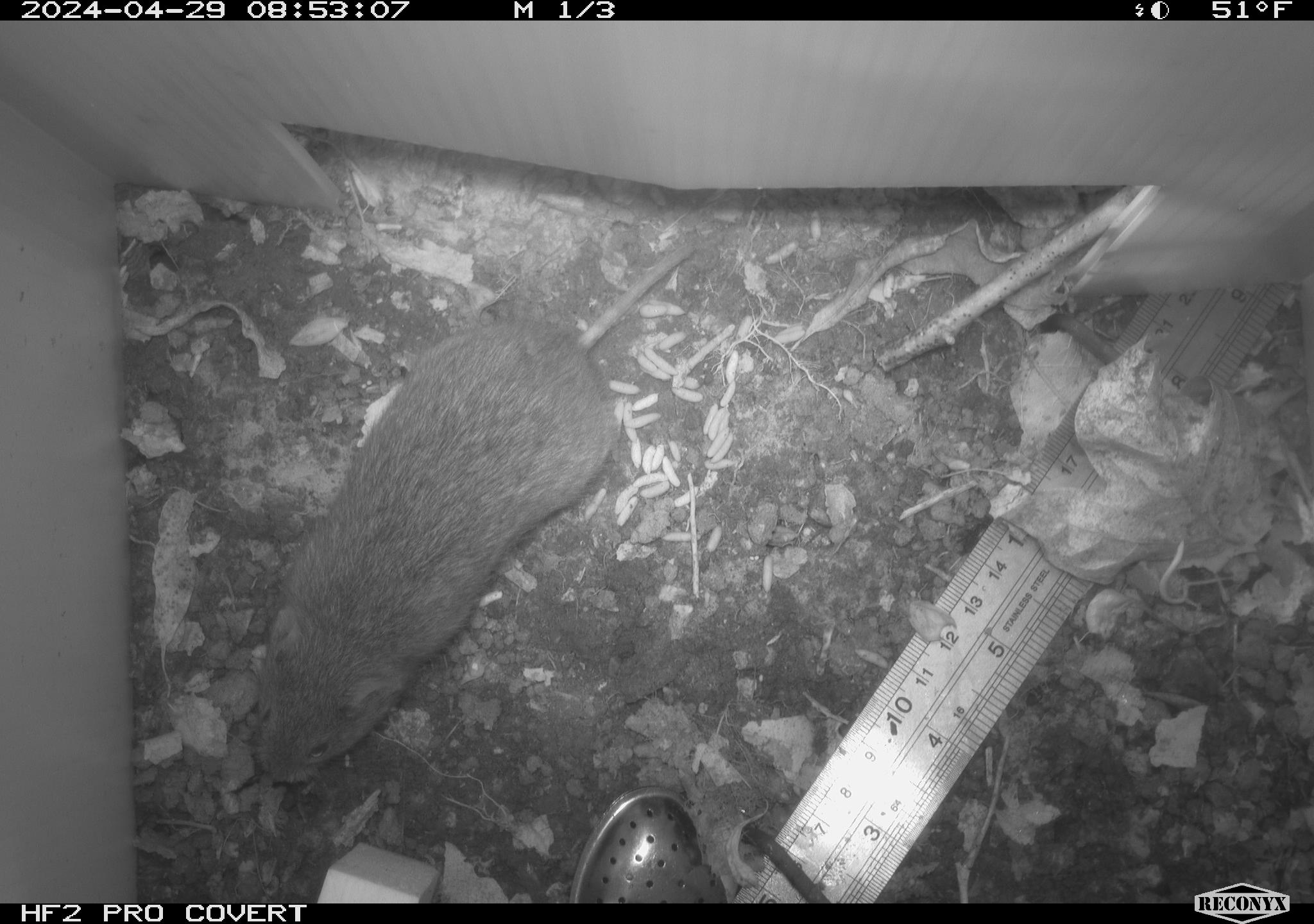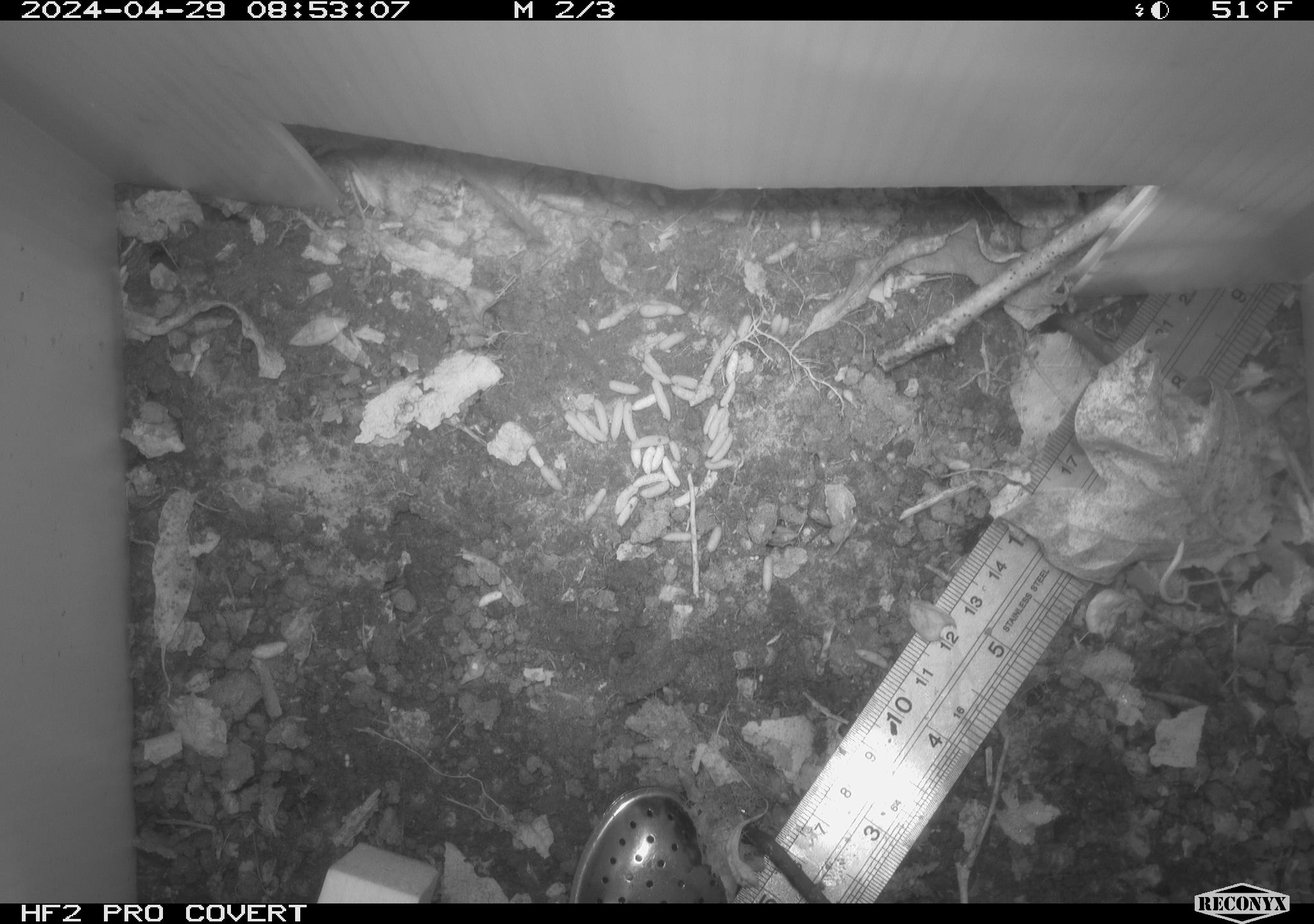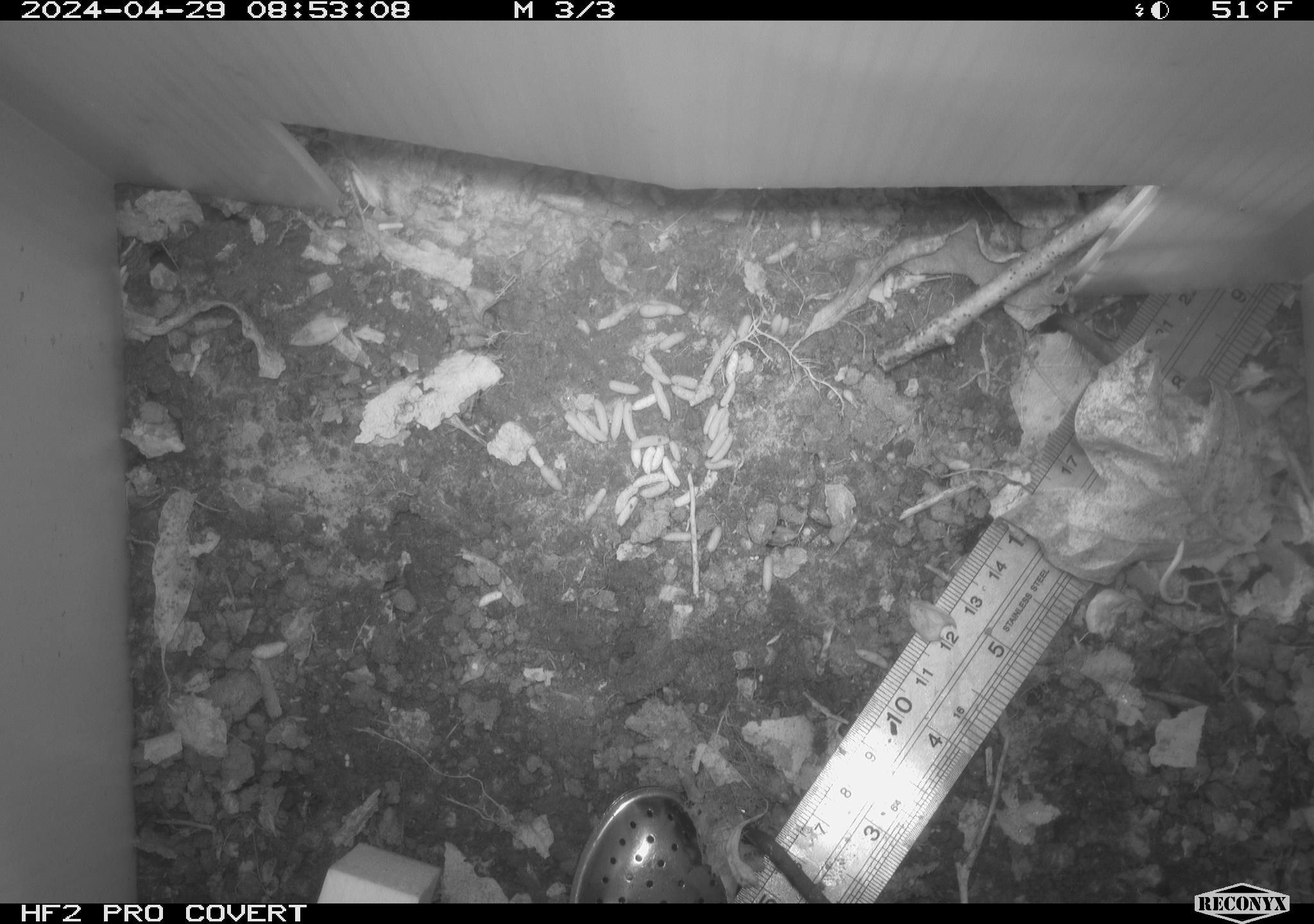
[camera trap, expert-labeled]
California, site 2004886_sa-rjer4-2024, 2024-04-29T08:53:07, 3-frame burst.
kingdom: Animalia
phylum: Chordata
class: Mammalia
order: Rodentia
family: Cricetidae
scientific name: Arvicolinae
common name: voles, lemmings, and muskrats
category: arvicolinae subfamily